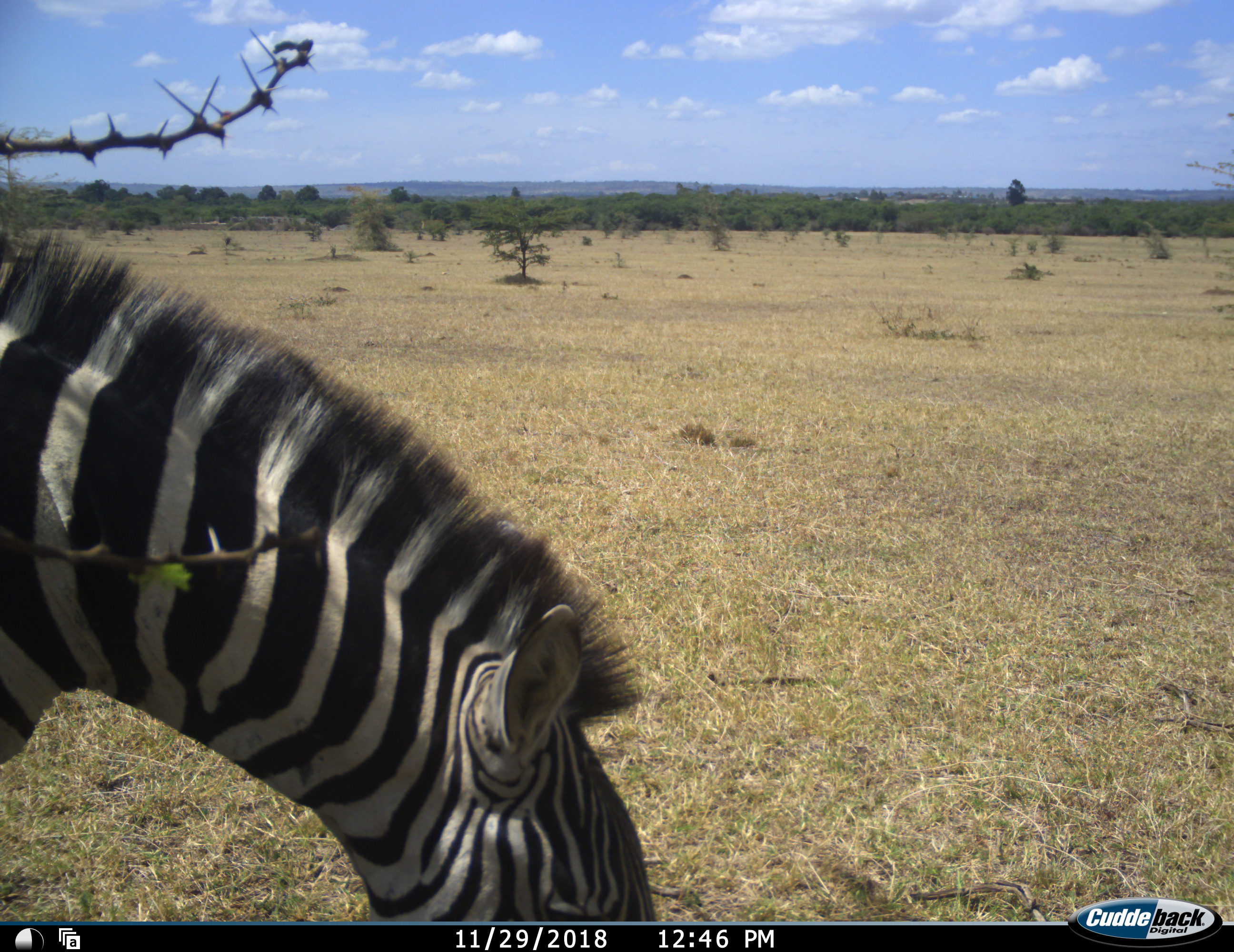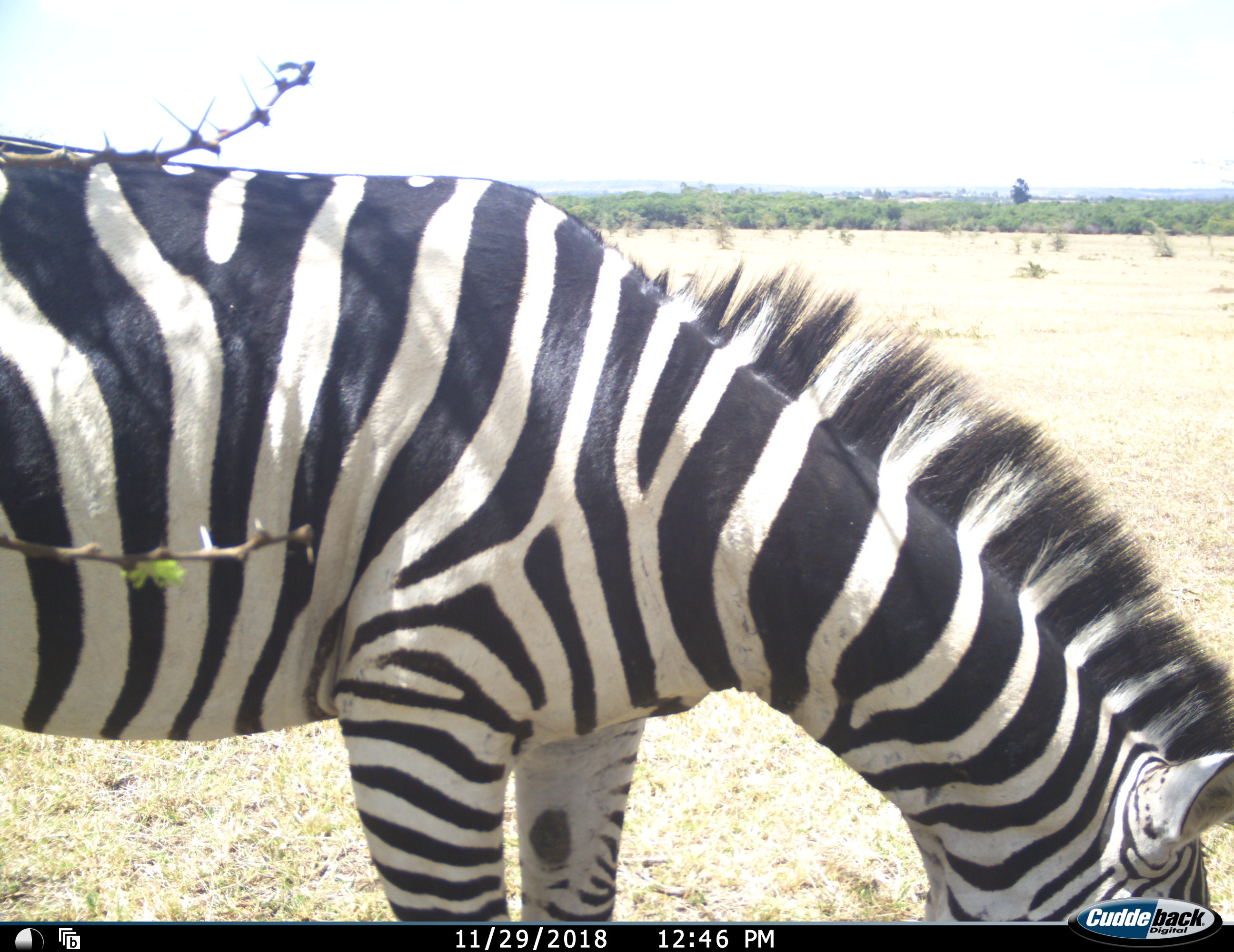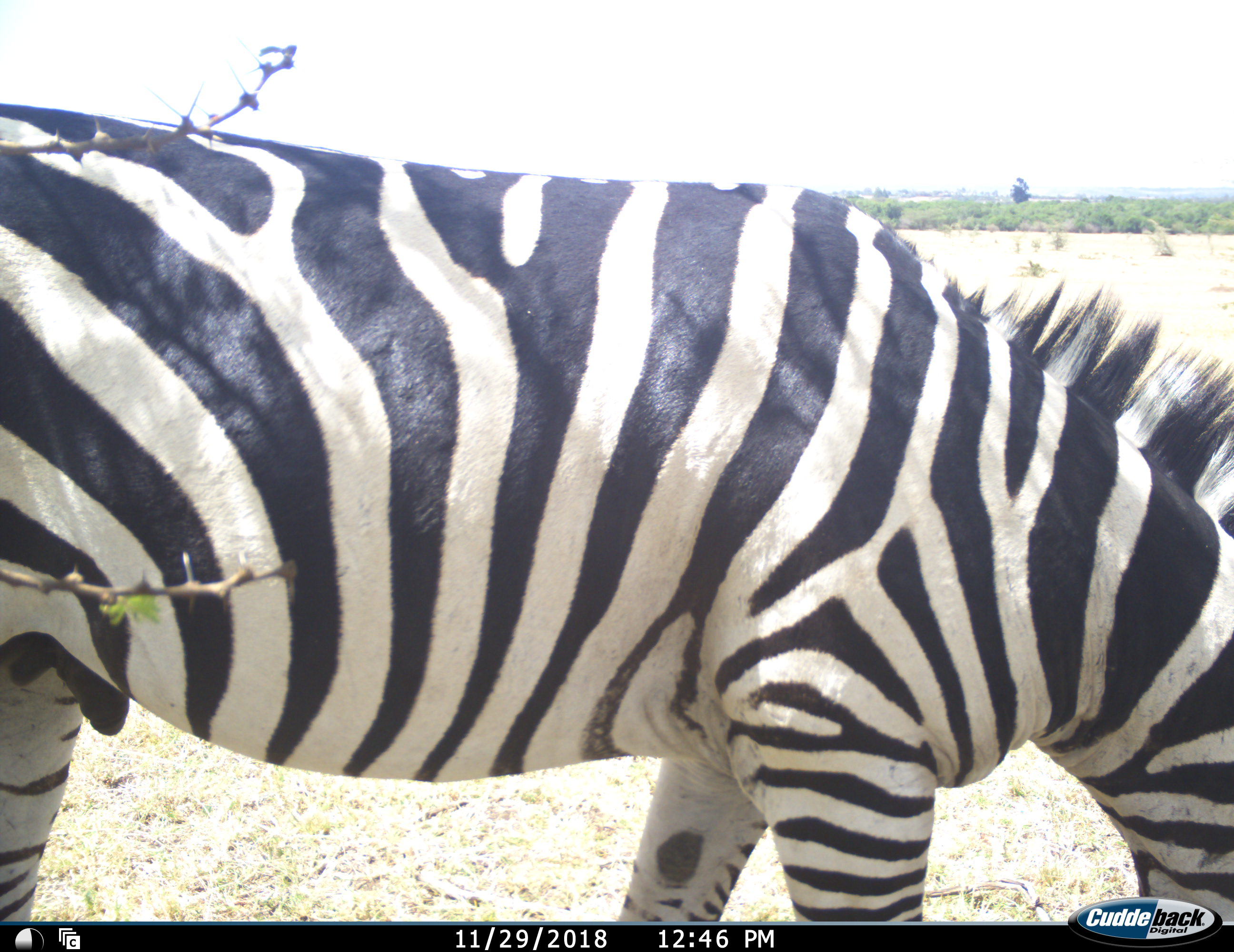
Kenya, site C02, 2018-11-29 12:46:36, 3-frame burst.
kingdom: Animalia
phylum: Chordata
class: Mammalia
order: Perissodactyla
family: Equidae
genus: Equus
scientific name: Equus quagga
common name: plains zebra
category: zebra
Zebra (plains zebra) (Equus quagga), count 1. Behavior (volunteer vote fractions): standing 9%, resting 0%, moving 55%, interacting 0%. Young present (vote fraction): 0%. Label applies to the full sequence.